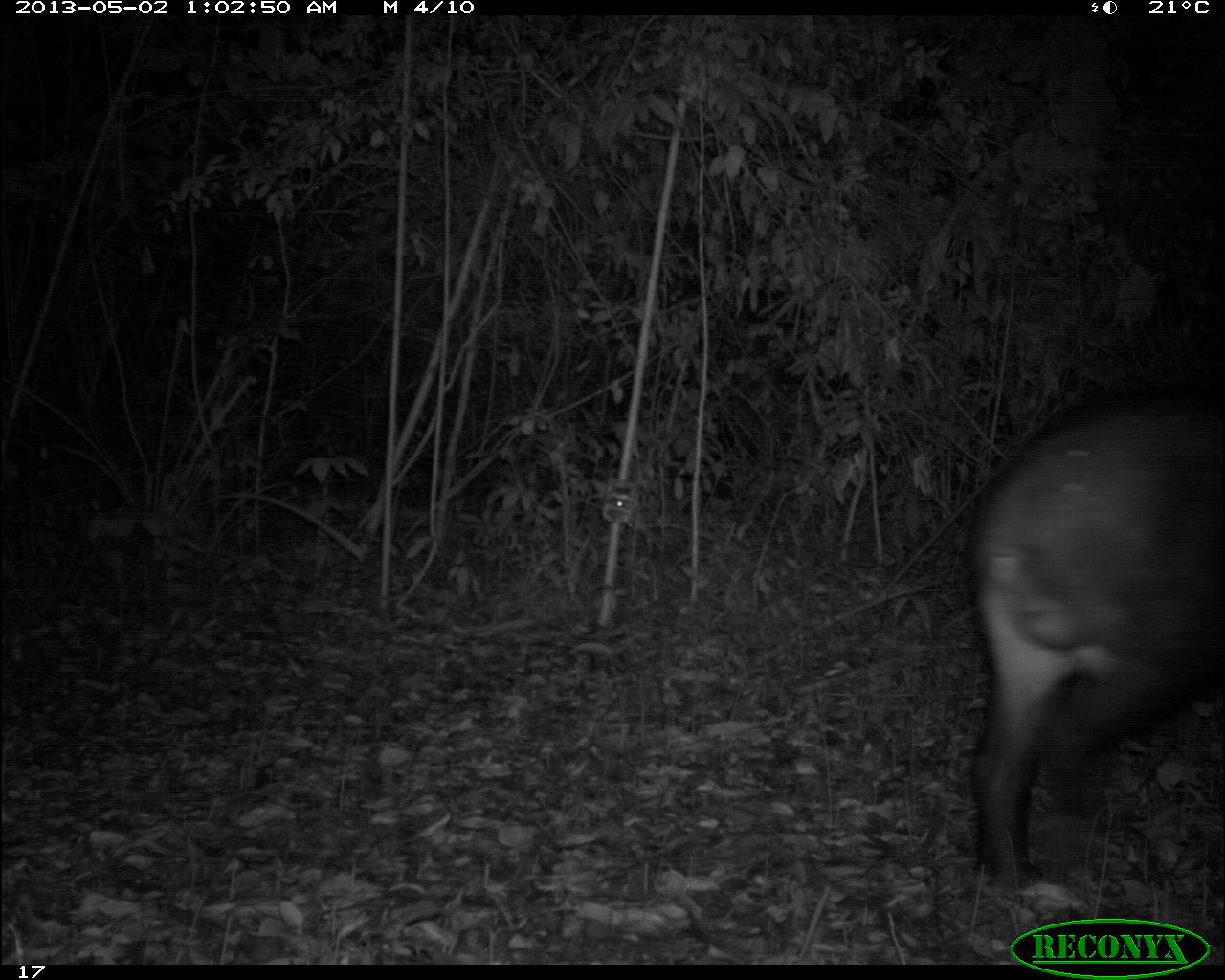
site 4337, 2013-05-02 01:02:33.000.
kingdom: Animalia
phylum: Chordata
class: Mammalia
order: Perissodactyla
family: Tapiridae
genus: Tapirus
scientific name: Tapirus bairdii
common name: baird's tapir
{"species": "Tapirus bairdii (baird's tapir)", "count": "1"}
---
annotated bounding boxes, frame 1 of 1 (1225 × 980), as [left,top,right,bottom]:
tapirus bairdii: [967,375,1225,903]